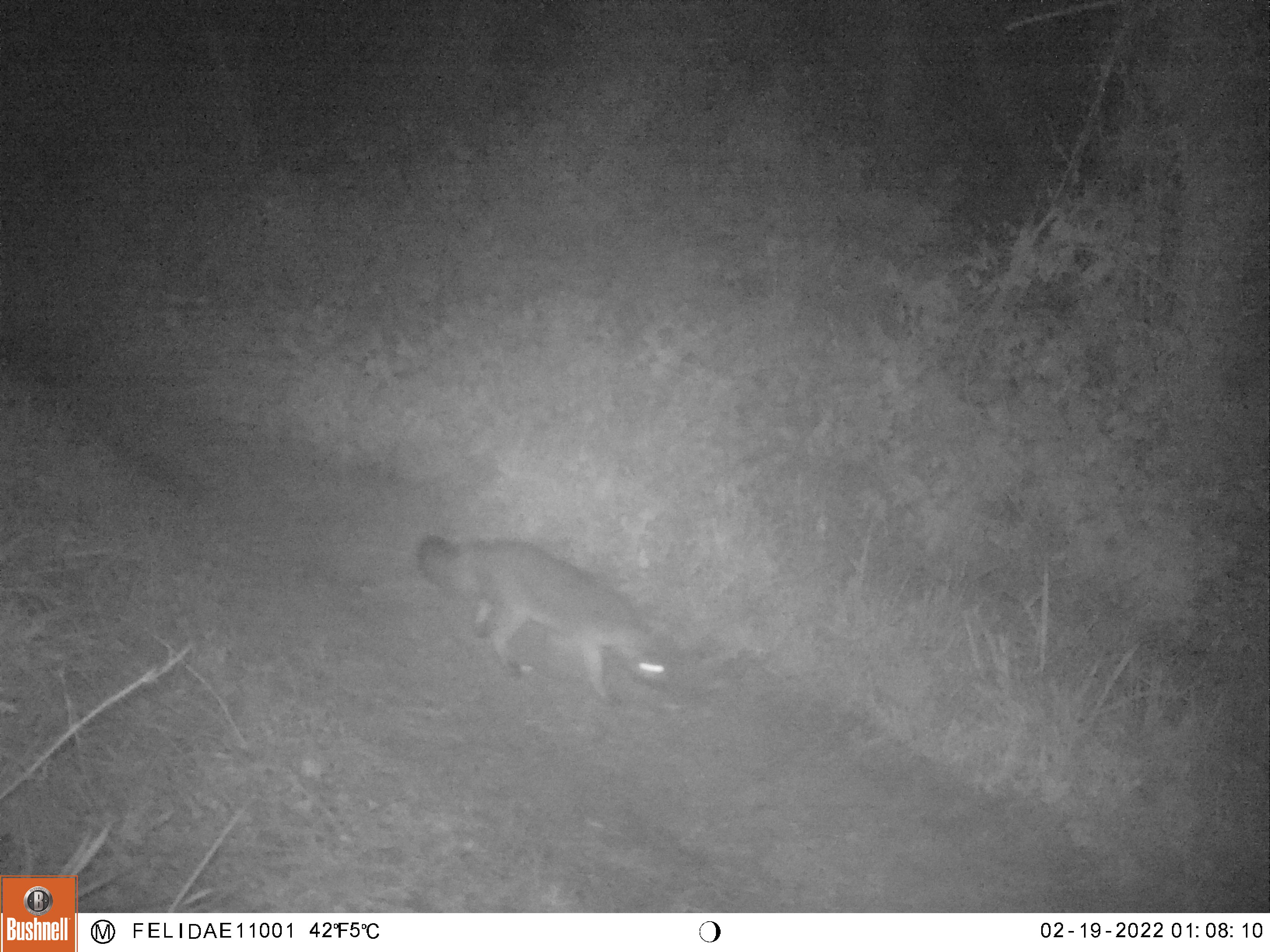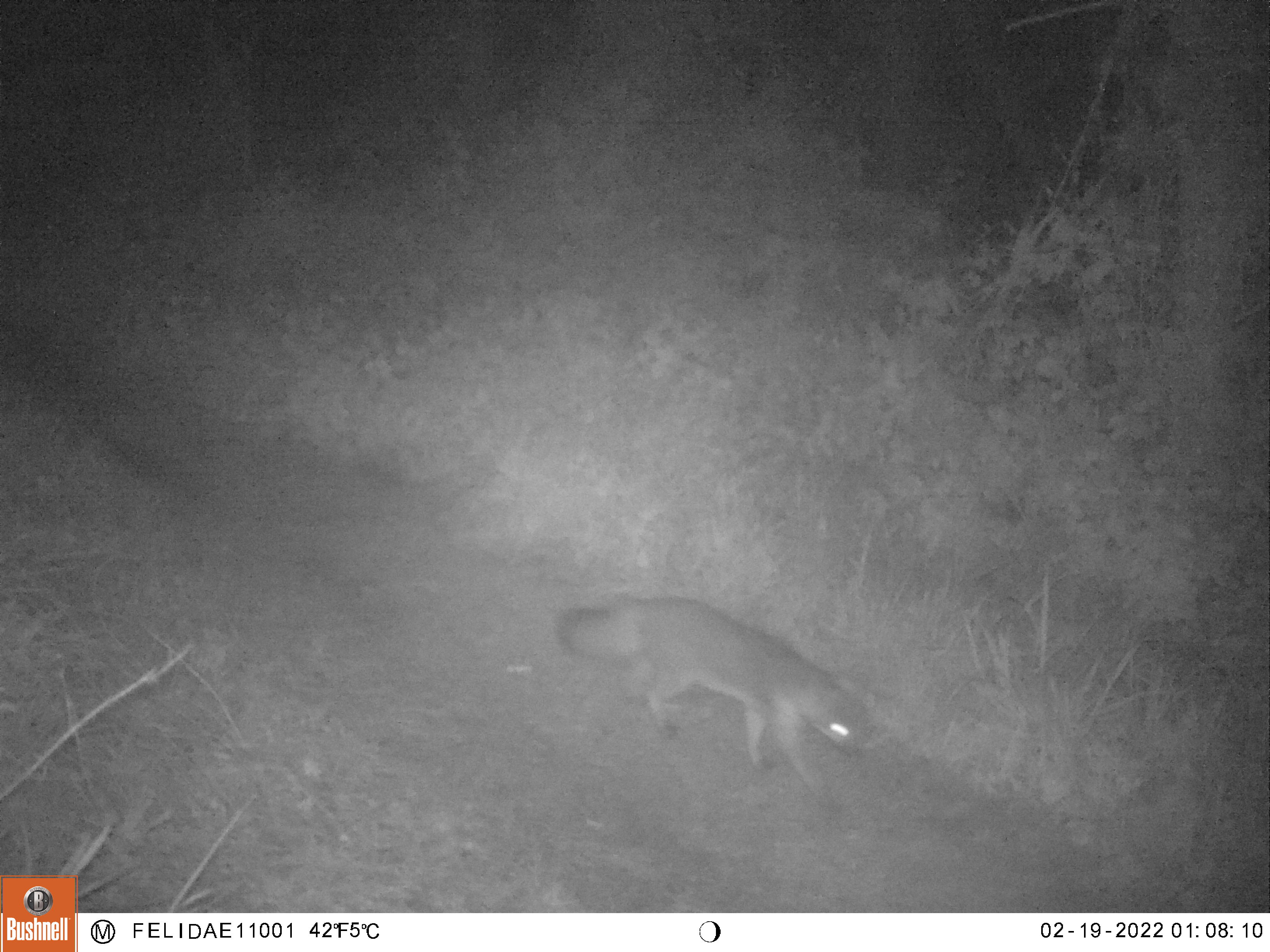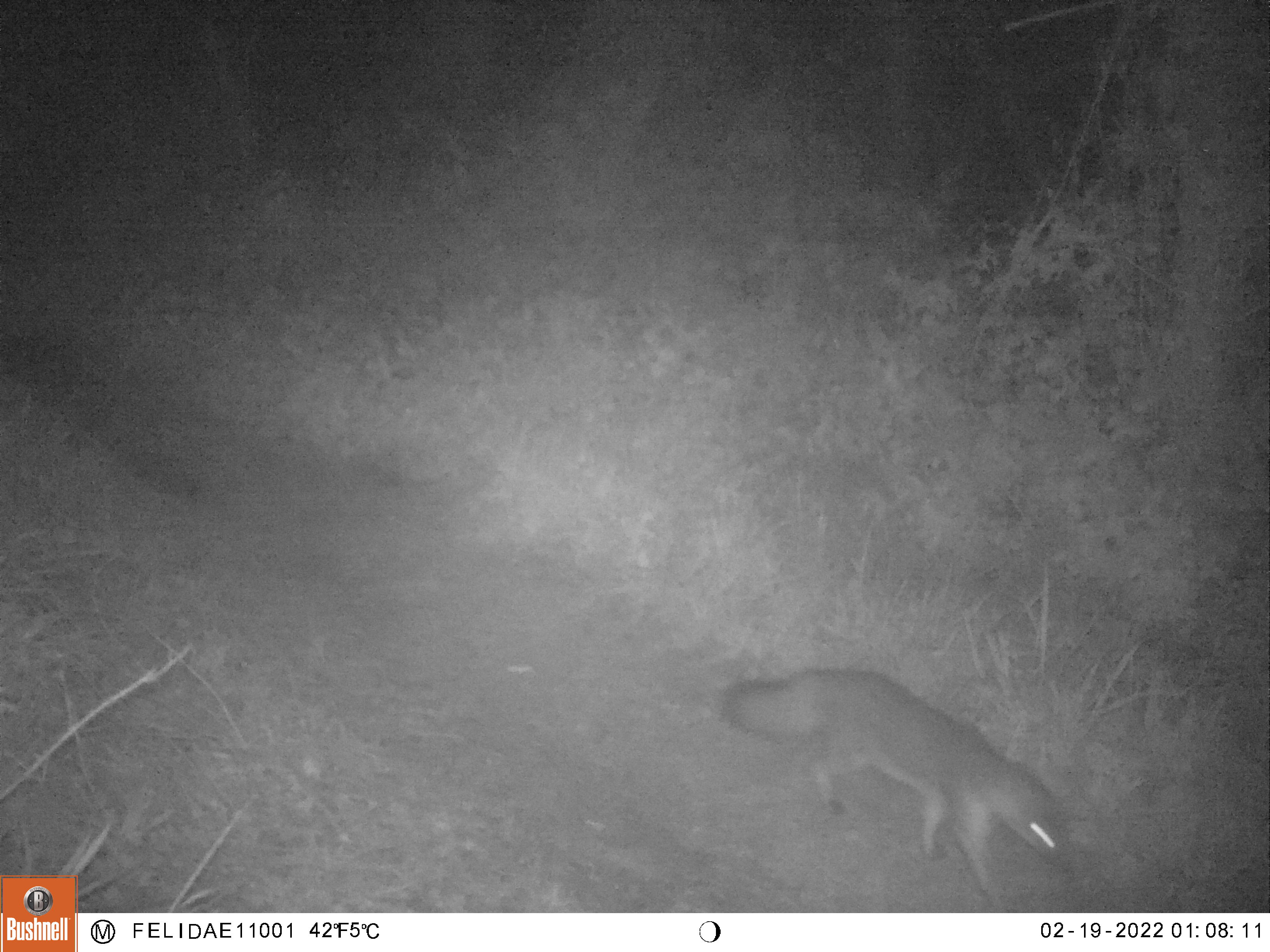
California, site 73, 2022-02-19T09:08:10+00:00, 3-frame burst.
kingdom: Animalia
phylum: Chordata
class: Mammalia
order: Carnivora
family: Canidae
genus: Urocyon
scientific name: Urocyon cinereoargenteus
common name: gray fox